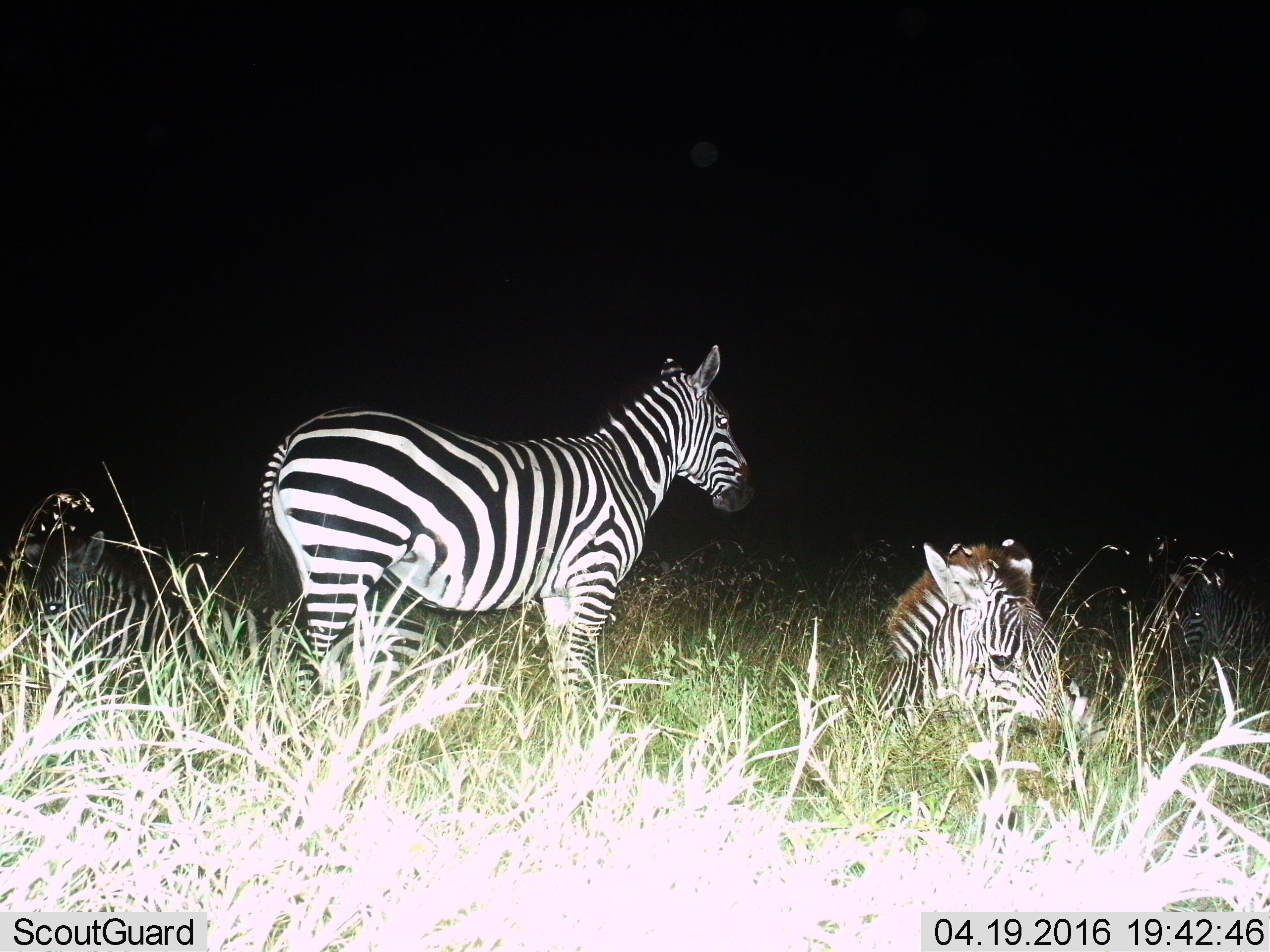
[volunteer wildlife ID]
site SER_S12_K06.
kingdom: Animalia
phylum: Chordata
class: Mammalia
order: Perissodactyla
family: Equidae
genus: Equus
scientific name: Equus quagga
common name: plains zebra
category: zebraplains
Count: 3.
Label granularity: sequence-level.